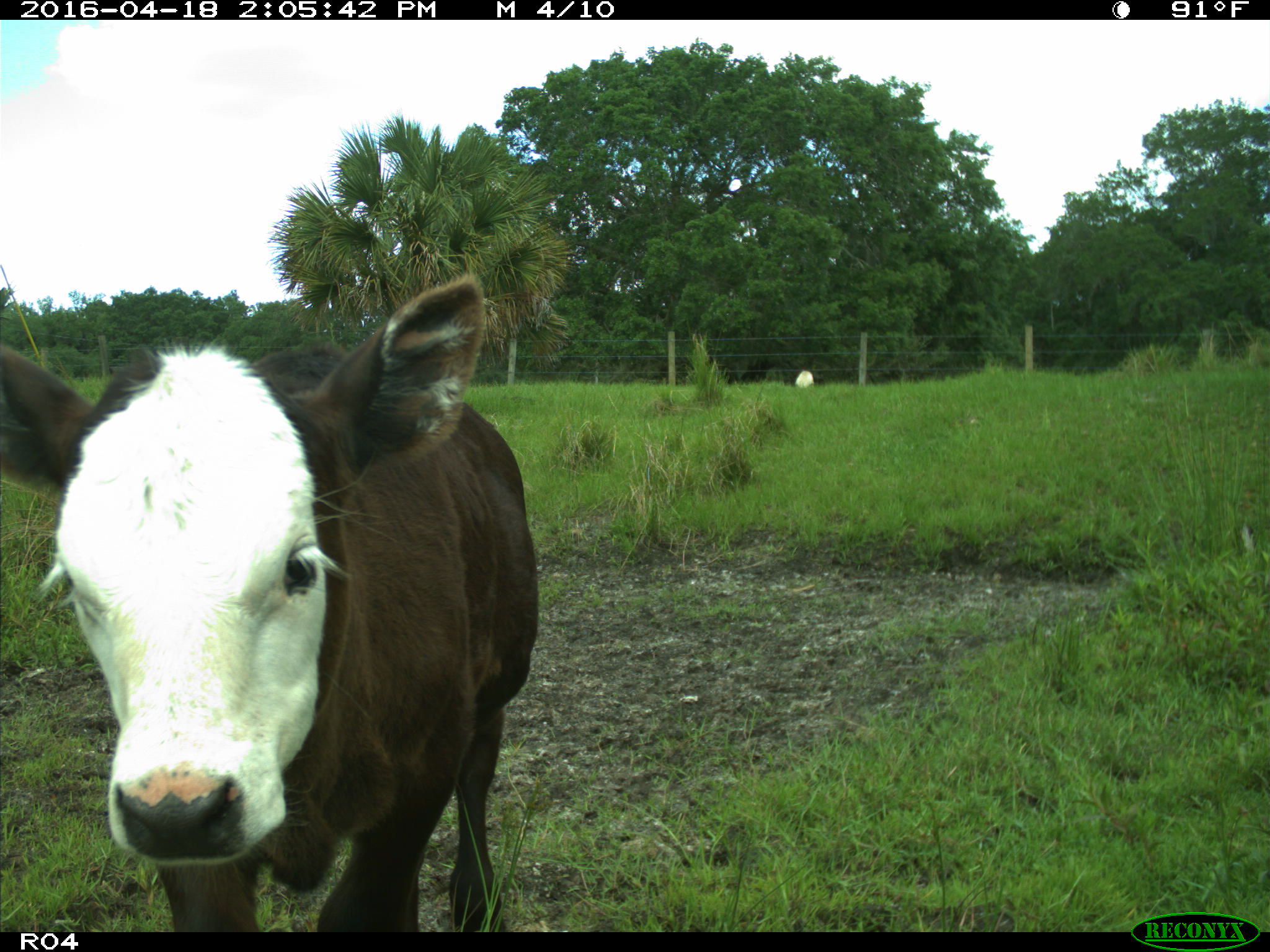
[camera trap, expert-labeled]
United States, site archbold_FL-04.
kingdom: Animalia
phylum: Chordata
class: Mammalia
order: Artiodactyla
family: Bovidae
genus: Bos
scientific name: Bos taurus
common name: domestic cow